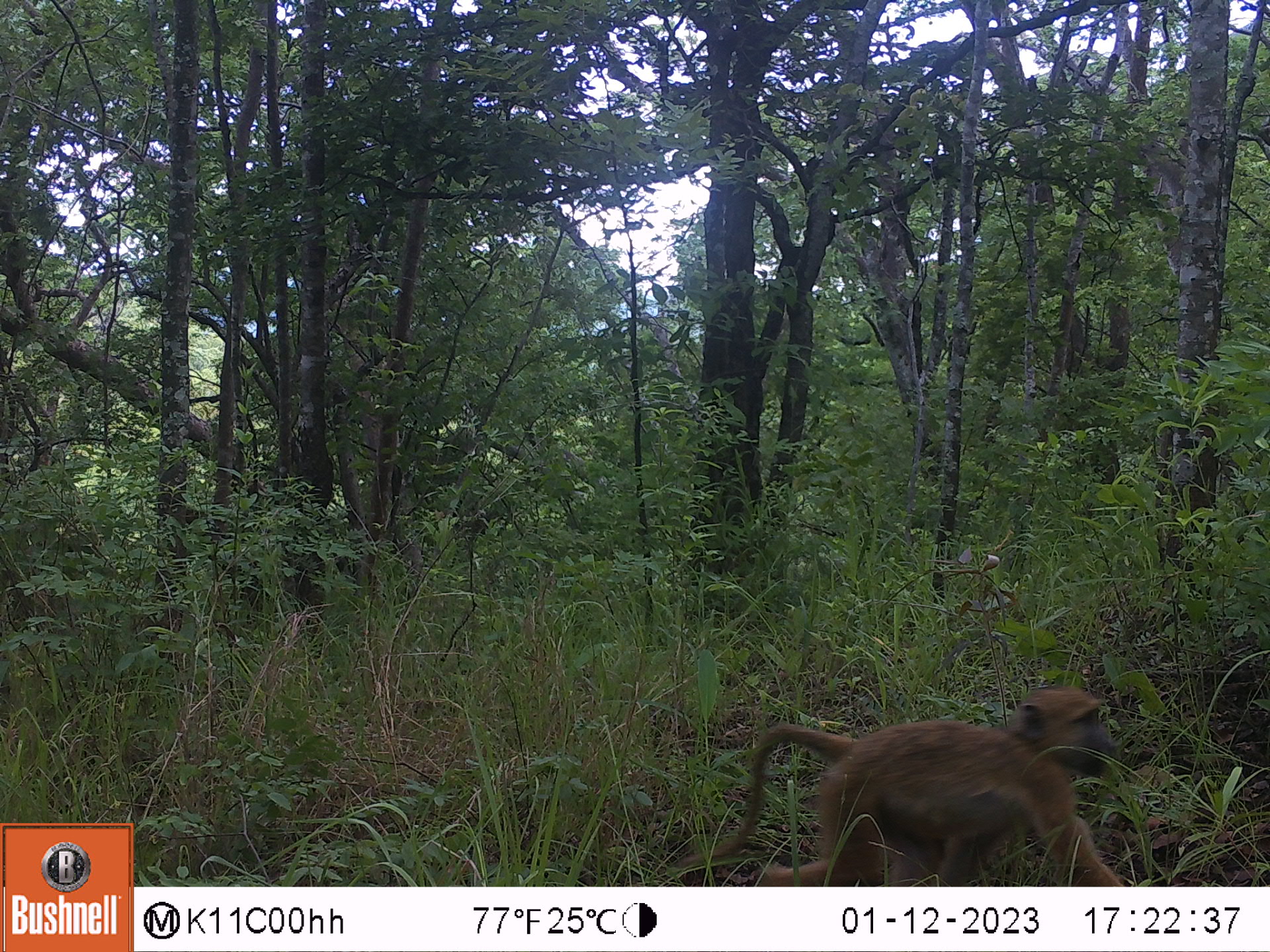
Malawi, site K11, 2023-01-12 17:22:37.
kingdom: Animalia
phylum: Chordata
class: Mammalia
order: Primates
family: Cercopithecidae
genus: Papio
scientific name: Papio cynocephalus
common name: yellow baboon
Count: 1.